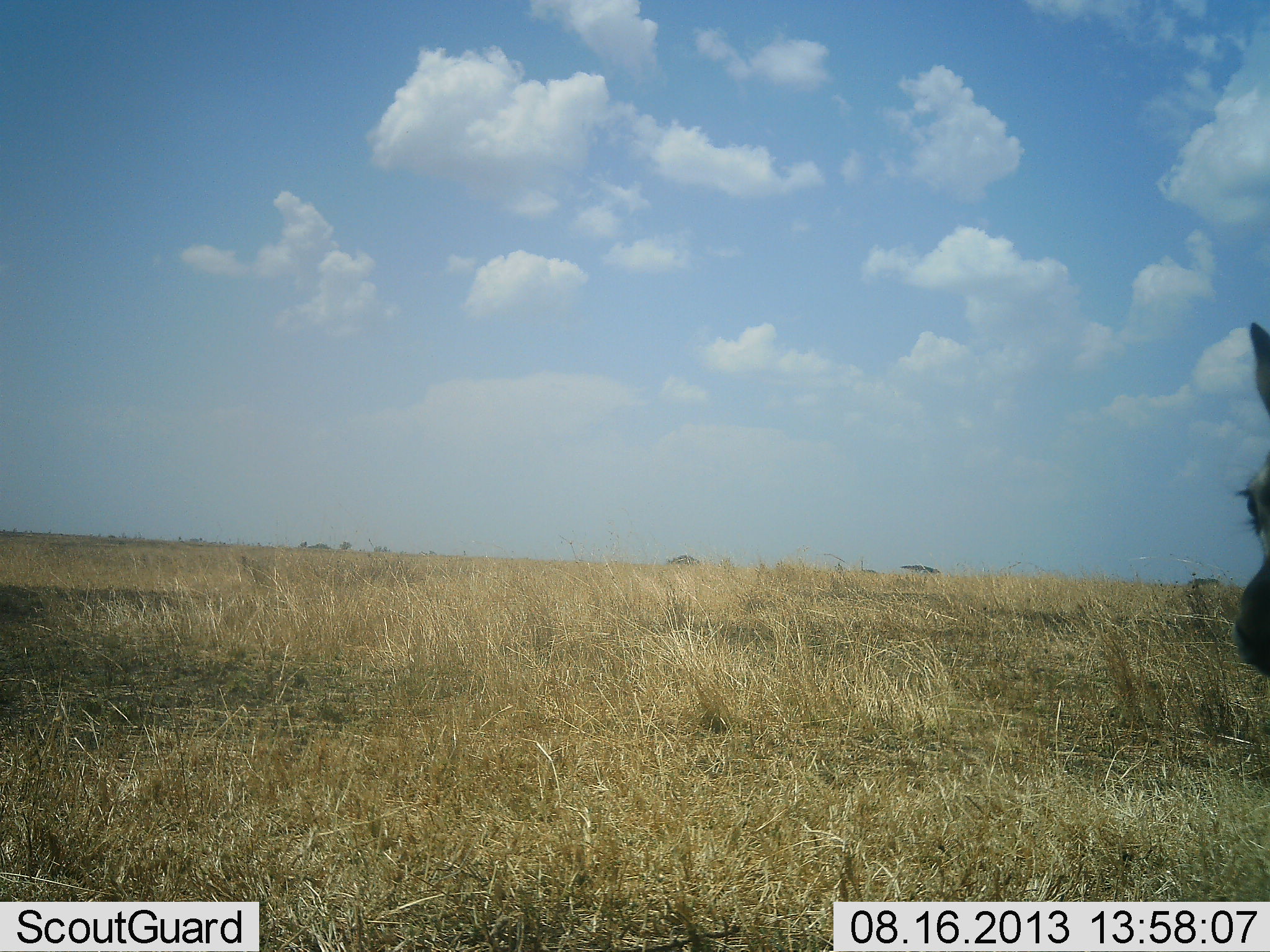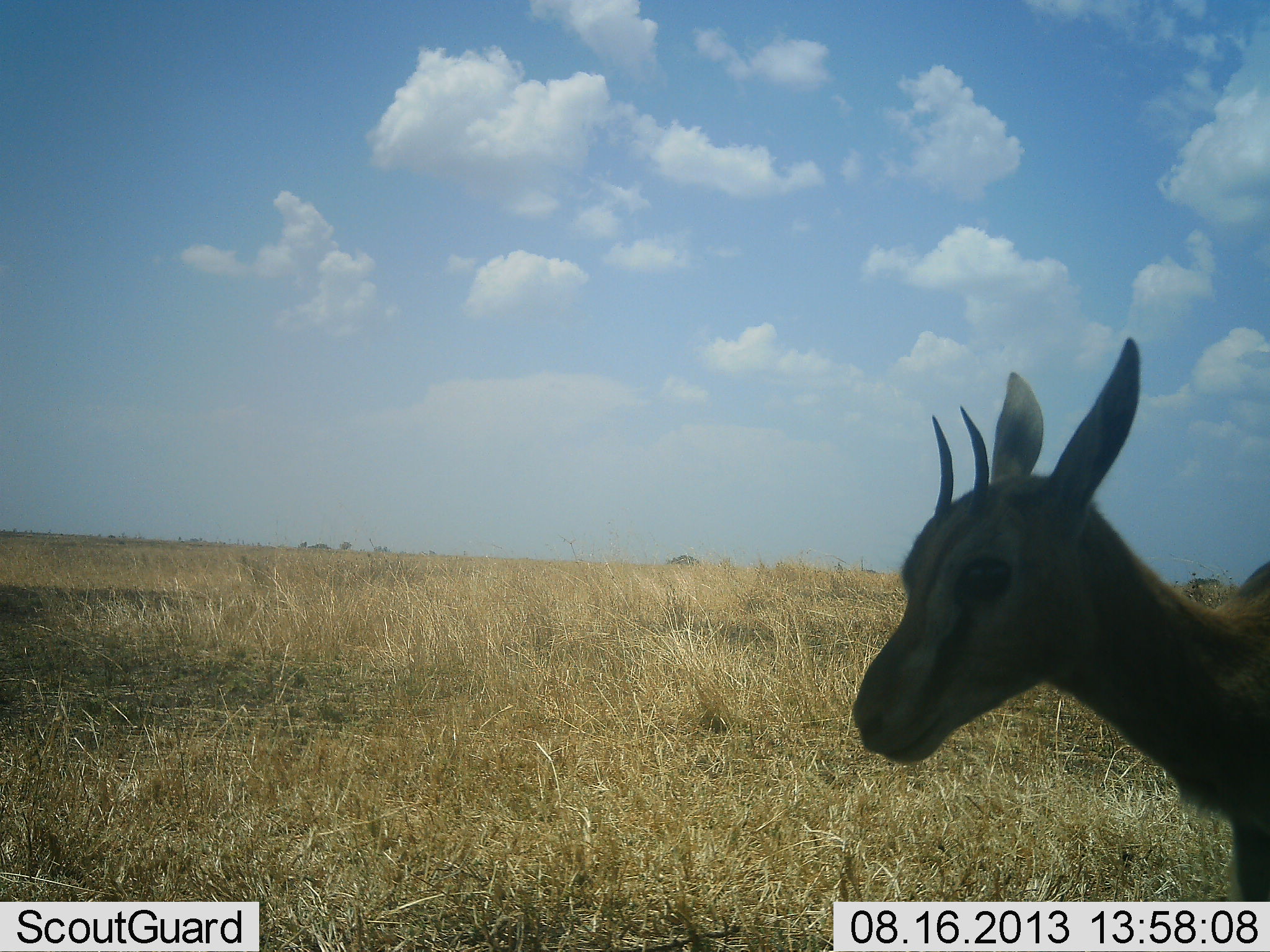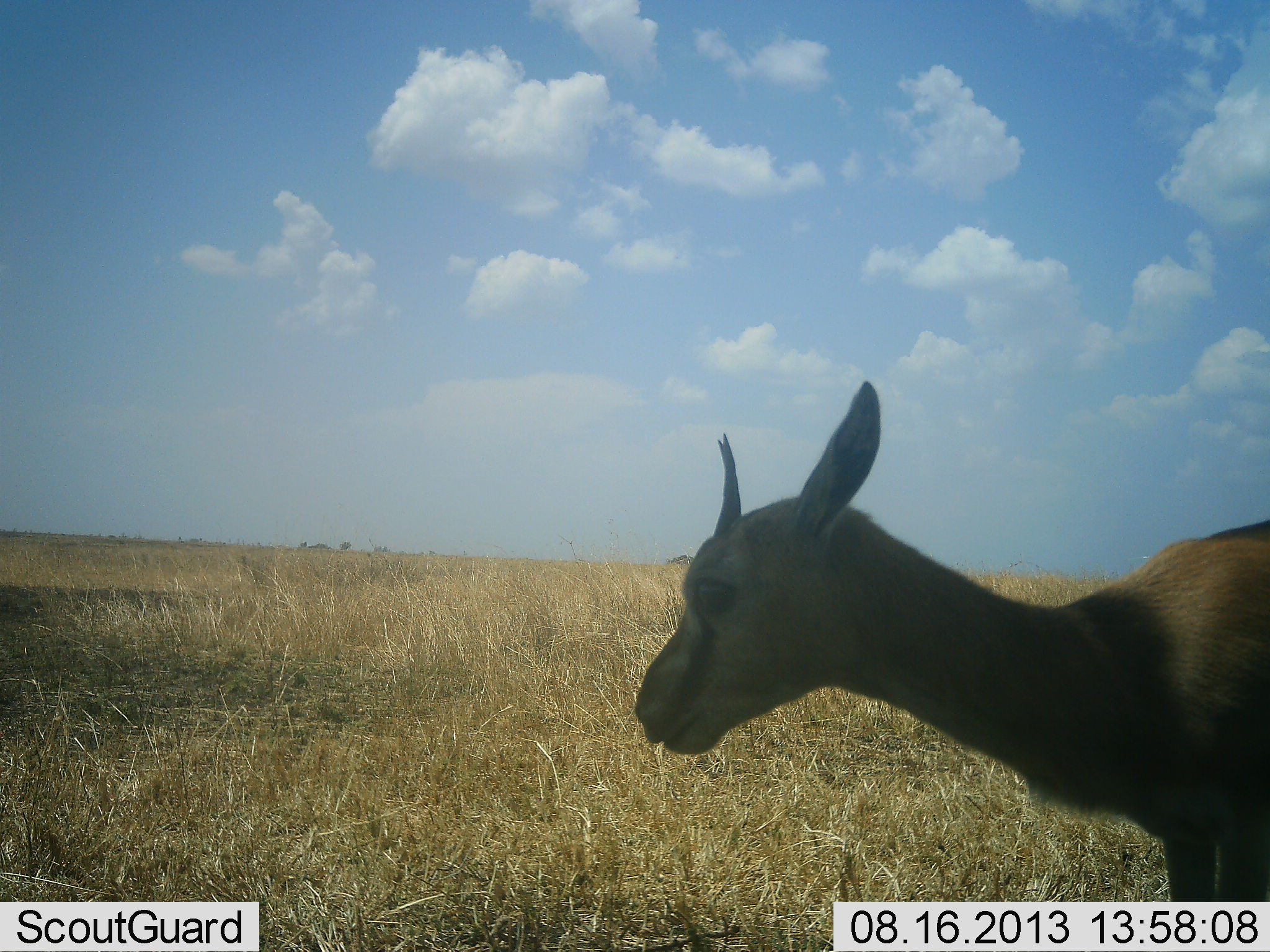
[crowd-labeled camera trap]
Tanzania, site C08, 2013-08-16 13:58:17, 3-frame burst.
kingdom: Animalia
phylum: Chordata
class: Mammalia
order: Artiodactyla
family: Bovidae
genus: Eudorcas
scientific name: Eudorcas thomsonii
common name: thomson's gazelle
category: gazellethomsons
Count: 1.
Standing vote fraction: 30%.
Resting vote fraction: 0%.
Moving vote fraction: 80%.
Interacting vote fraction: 0%.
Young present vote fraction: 20%.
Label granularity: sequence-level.